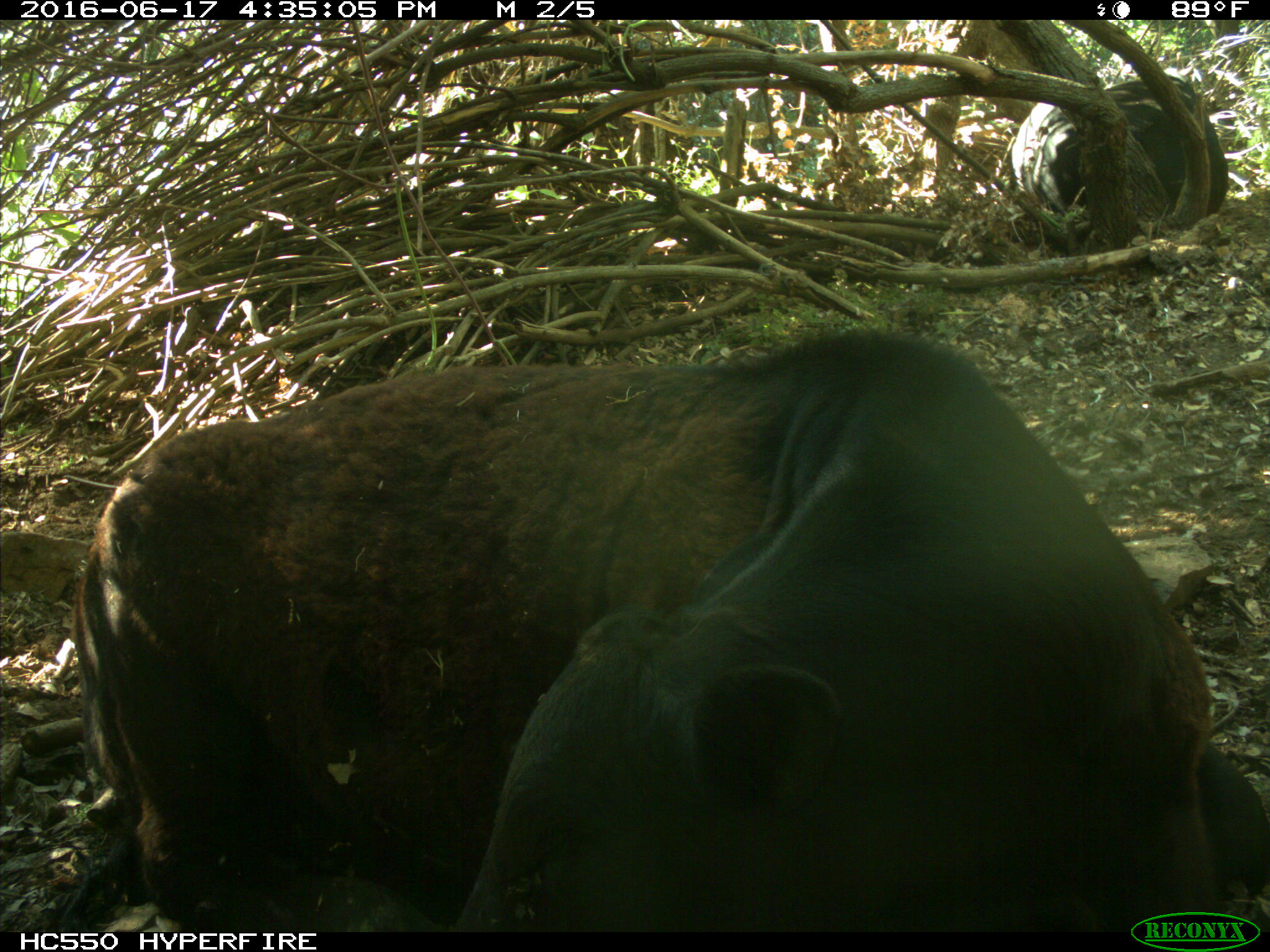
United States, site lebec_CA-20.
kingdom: Animalia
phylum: Chordata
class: Mammalia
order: Artiodactyla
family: Bovidae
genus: Bos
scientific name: Bos taurus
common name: domestic cow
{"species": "Bos taurus (domestic cow)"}